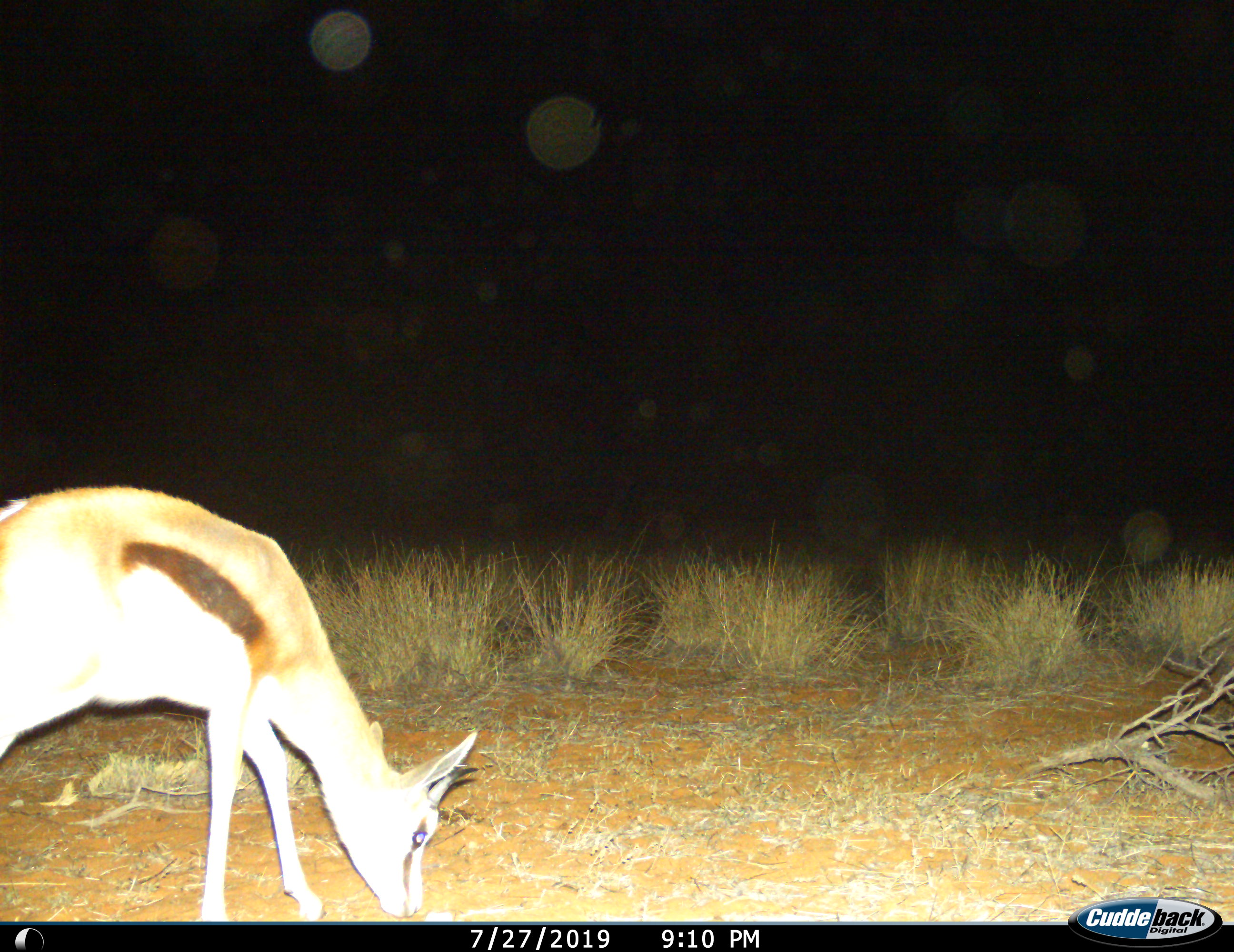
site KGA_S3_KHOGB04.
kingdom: Animalia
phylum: Chordata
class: Mammalia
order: Artiodactyla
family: Bovidae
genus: Antidorcas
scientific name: Antidorcas marsupialis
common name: springbok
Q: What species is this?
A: Springbok (Antidorcas marsupialis).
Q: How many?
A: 1.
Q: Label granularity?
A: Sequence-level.